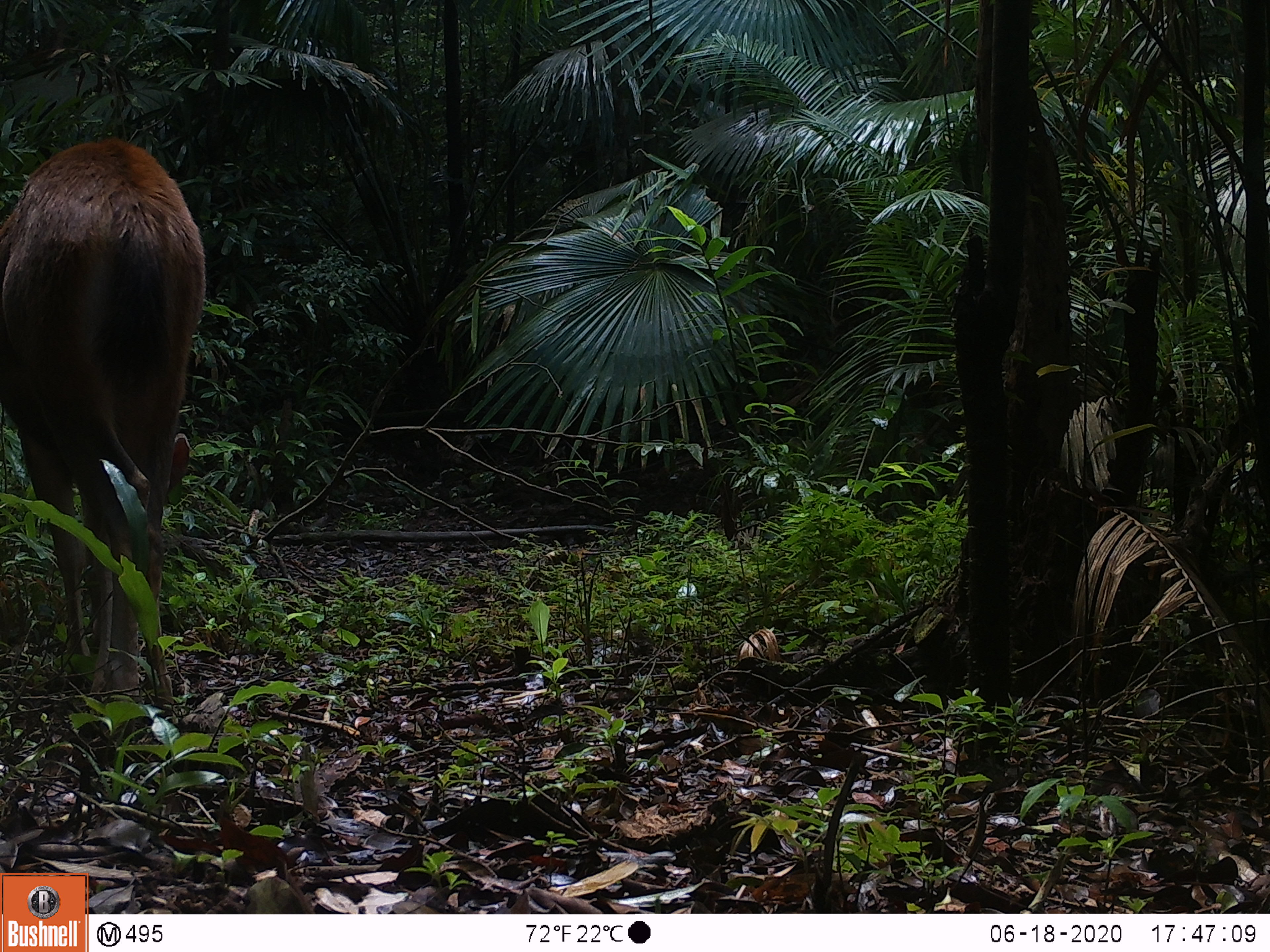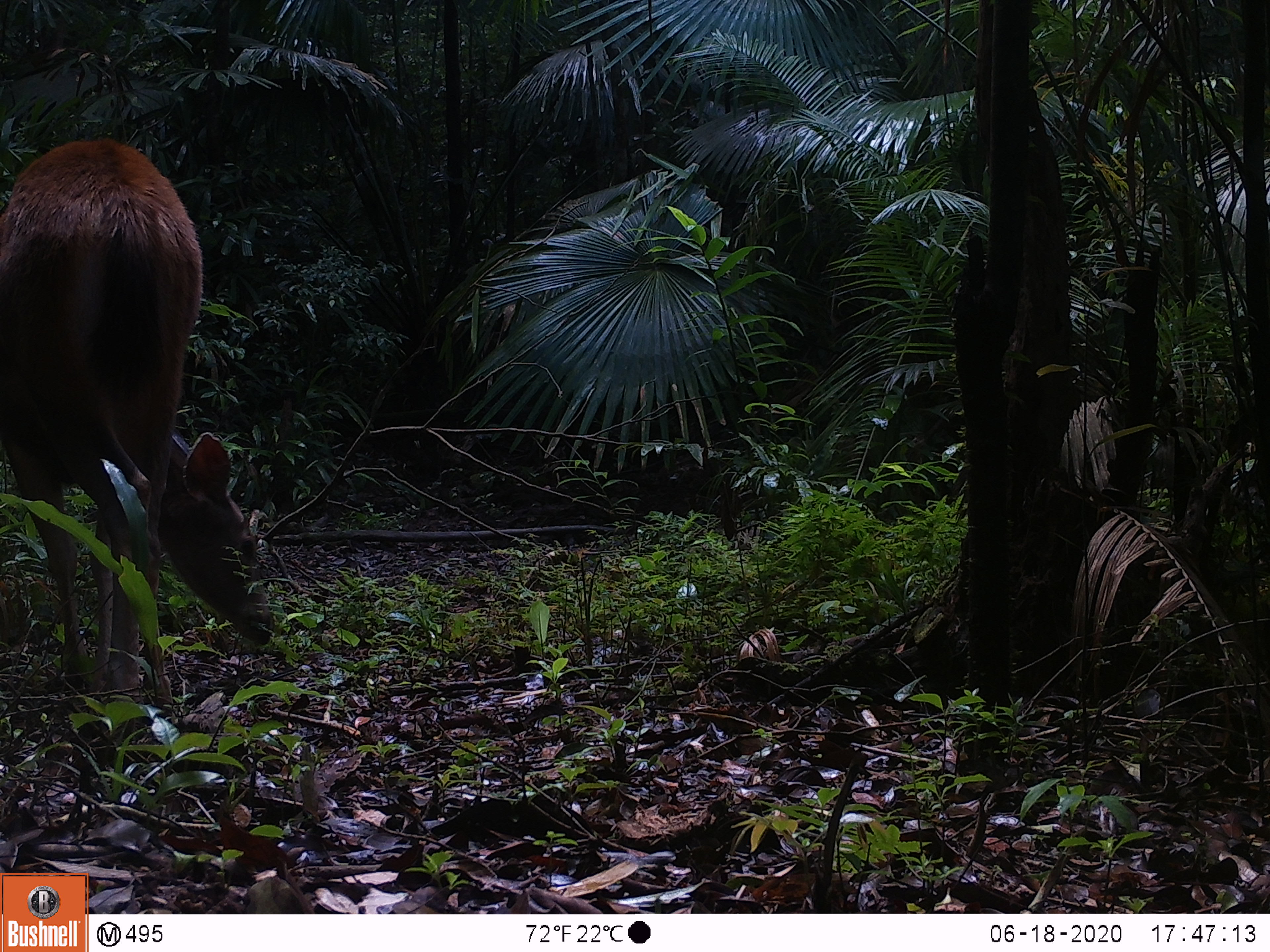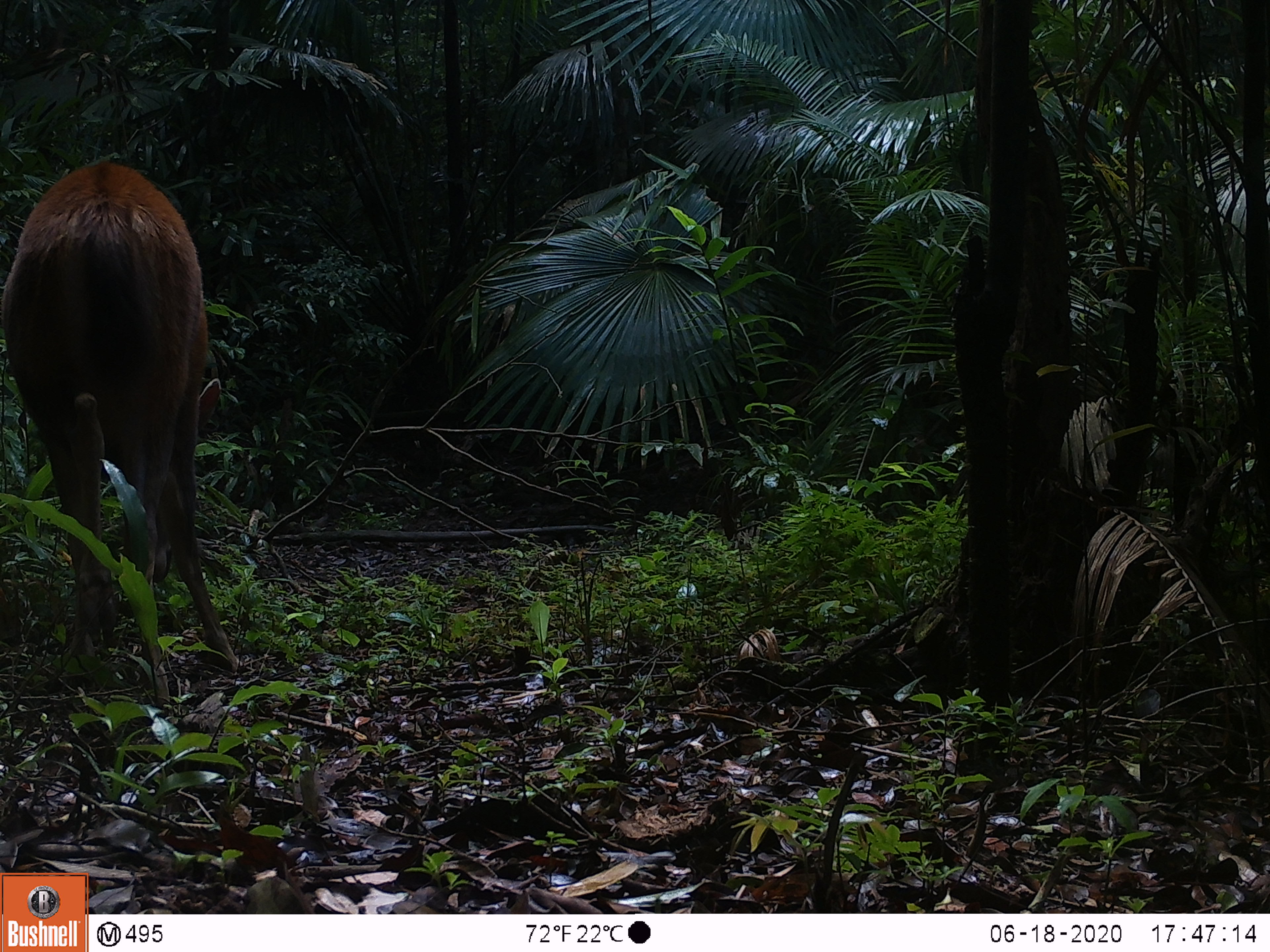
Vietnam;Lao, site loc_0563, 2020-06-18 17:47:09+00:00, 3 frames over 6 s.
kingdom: Animalia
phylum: Chordata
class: Mammalia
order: Artiodactyla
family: Cervidae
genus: Rusa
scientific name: Rusa unicolor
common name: sambar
Sambar (Rusa unicolor). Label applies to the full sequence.